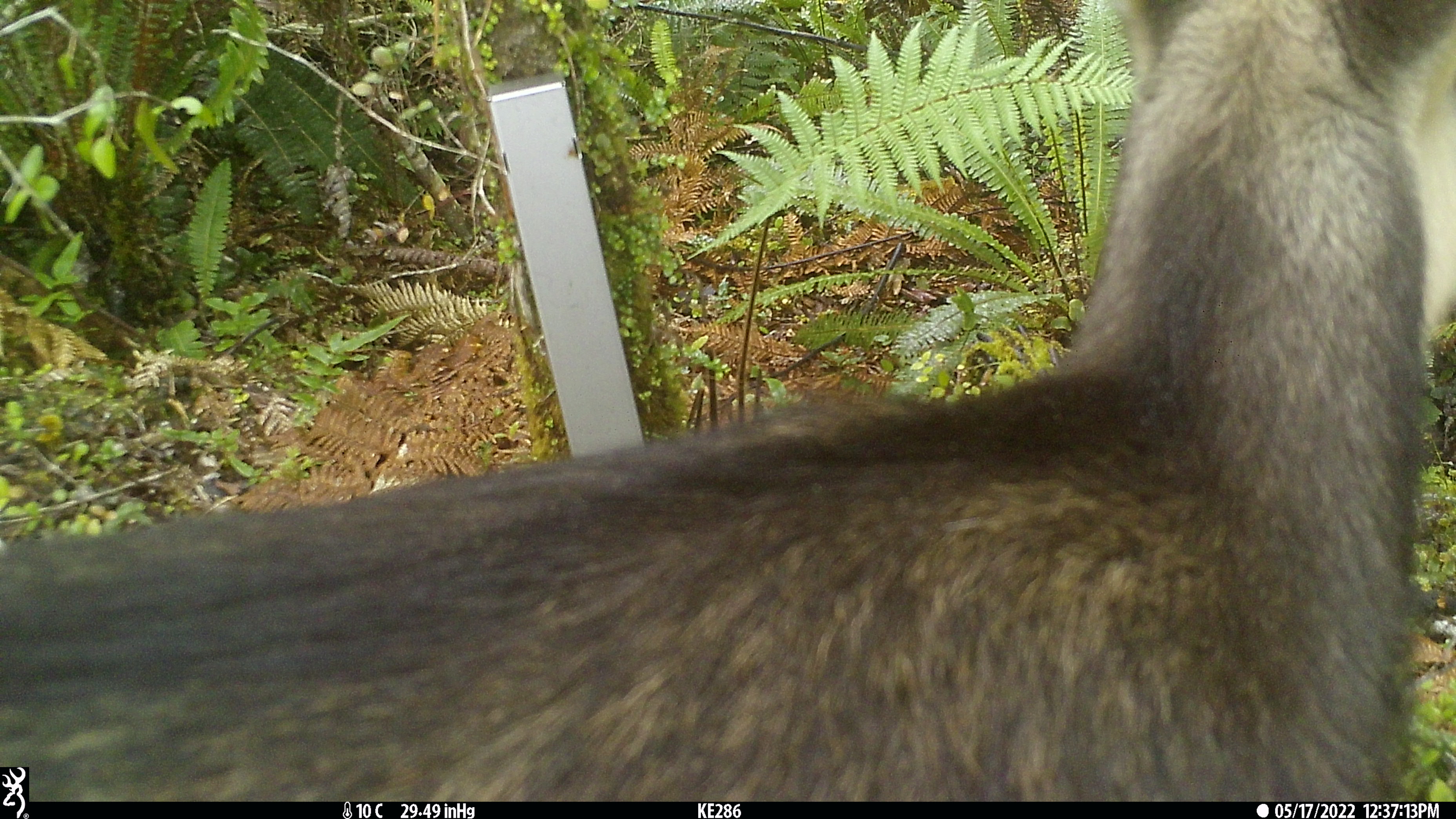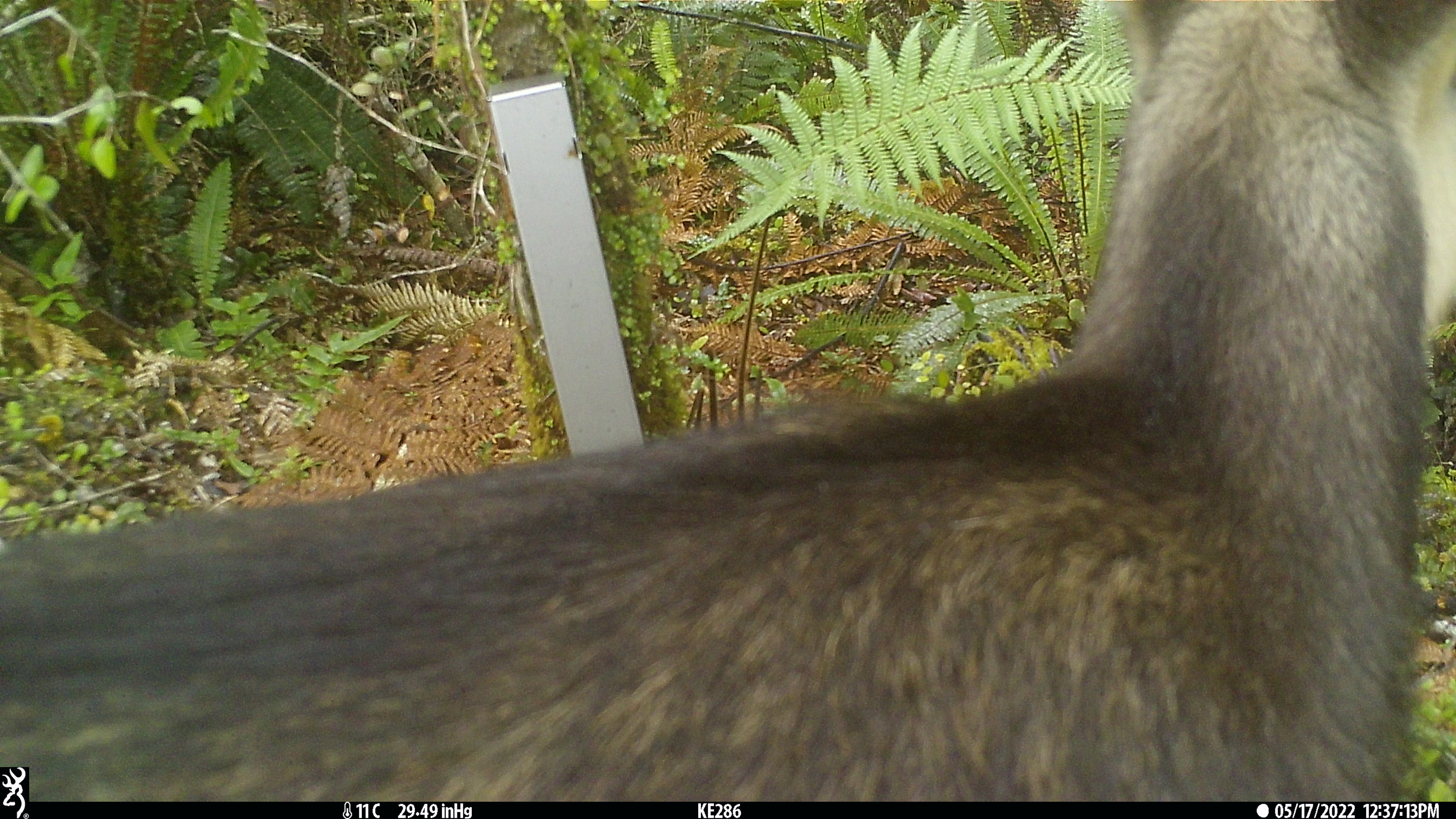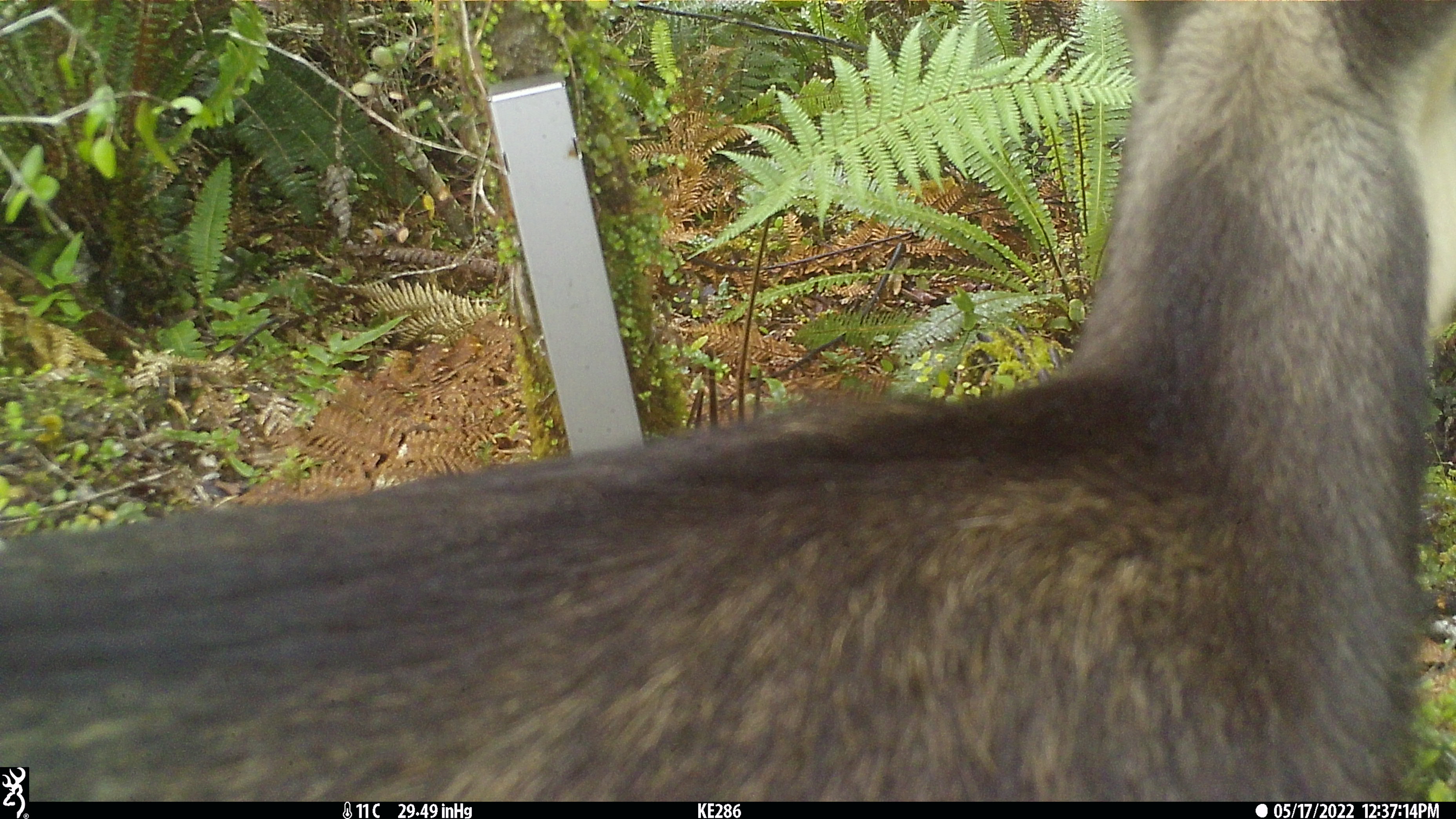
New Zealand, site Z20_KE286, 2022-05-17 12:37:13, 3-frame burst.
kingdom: Animalia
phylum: Chordata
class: Mammalia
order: Artiodactyla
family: Bovidae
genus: Rupicapra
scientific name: Rupicapra rupicapra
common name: alpine chamois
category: chamois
Chamois (alpine chamois) (Rupicapra rupicapra).